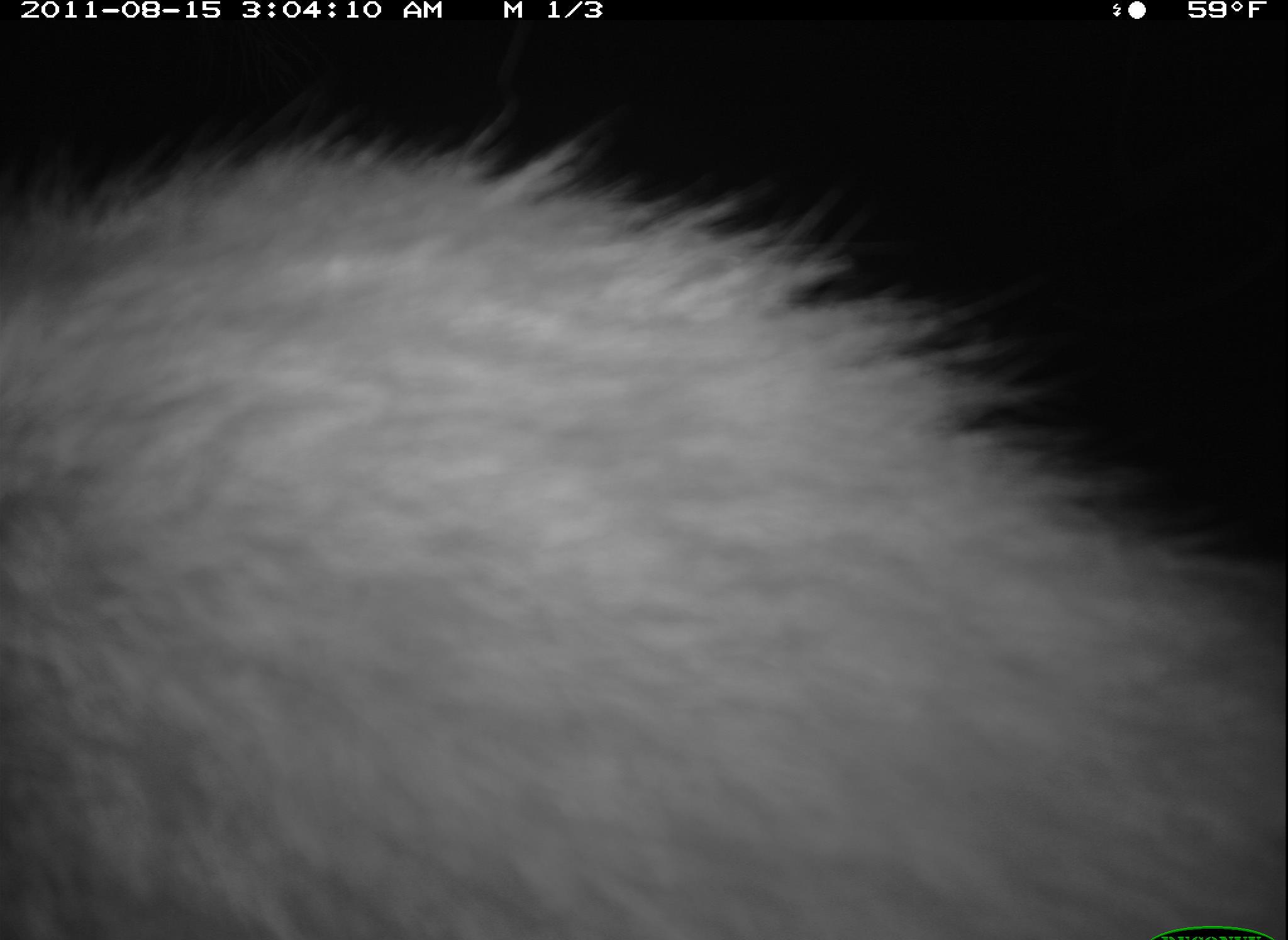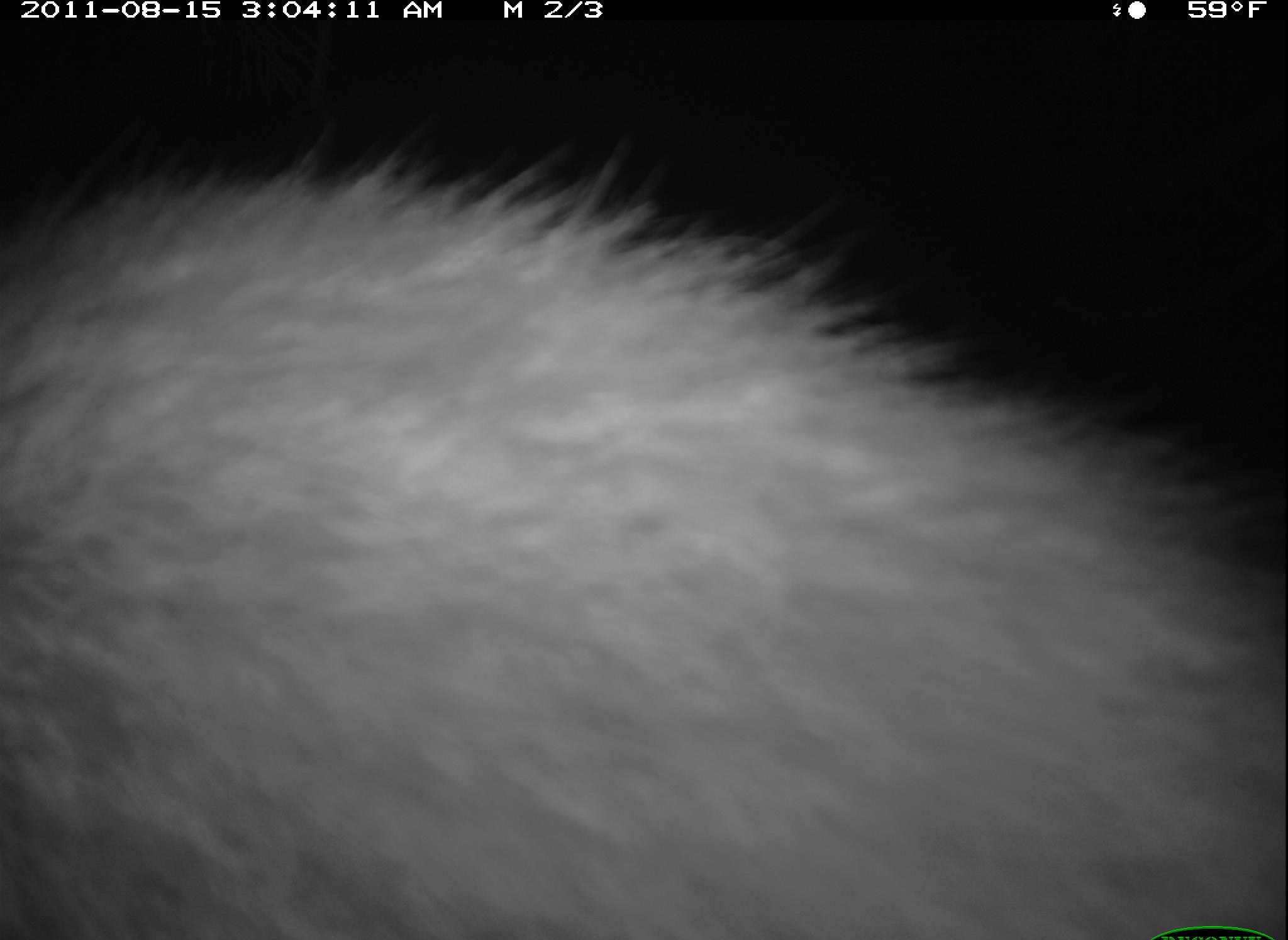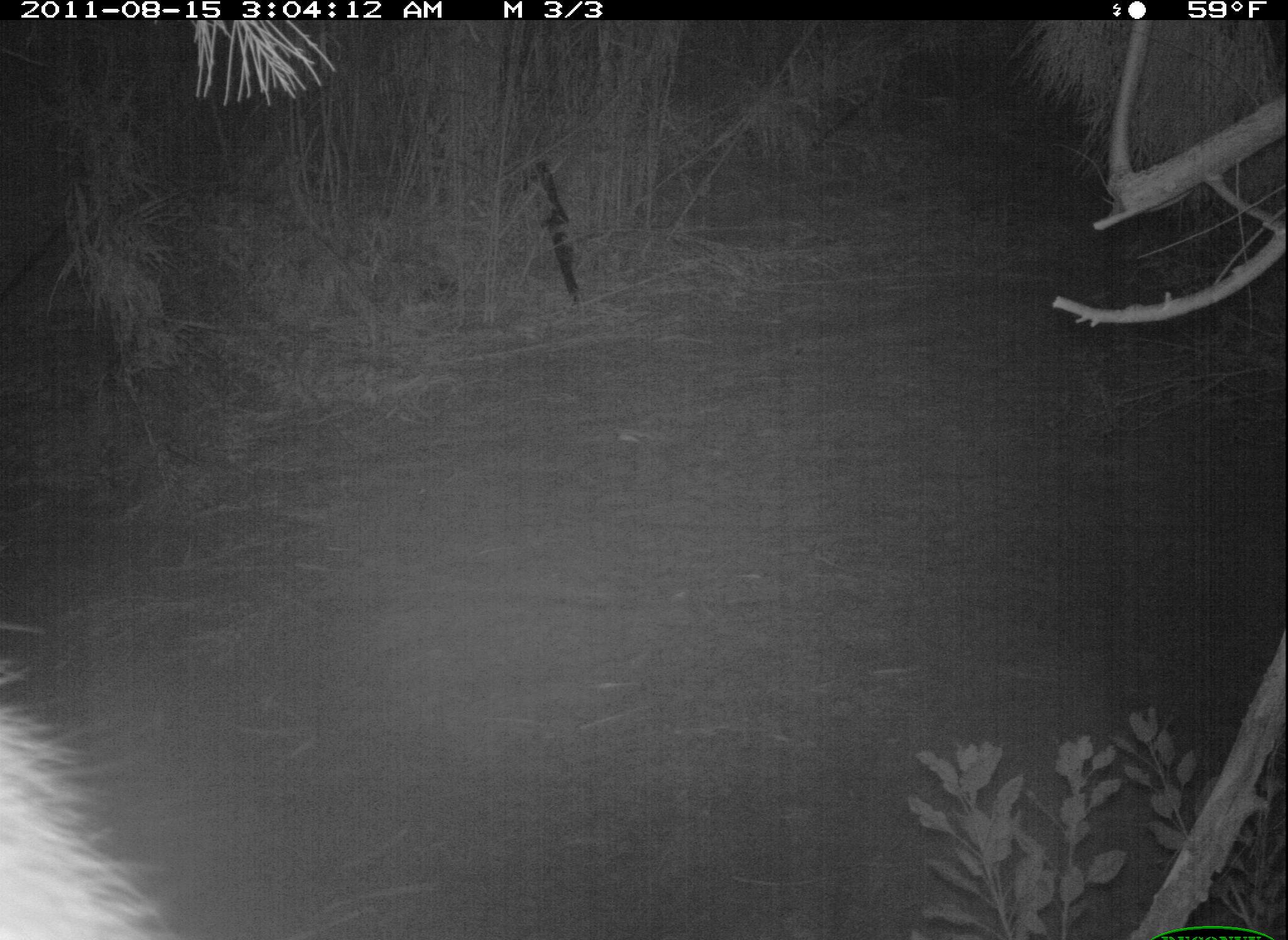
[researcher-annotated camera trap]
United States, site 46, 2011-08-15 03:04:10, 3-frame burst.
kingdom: Animalia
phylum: Chordata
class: Mammalia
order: Carnivora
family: Procyonidae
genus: Procyon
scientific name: Procyon lotor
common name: raccoon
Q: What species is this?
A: Raccoon (Procyon lotor).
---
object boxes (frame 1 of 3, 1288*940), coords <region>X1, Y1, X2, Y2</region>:
raccoon: <region>10, 132, 1282, 937</region>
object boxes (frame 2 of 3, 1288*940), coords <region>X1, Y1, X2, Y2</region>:
raccoon: <region>3, 145, 1278, 940</region>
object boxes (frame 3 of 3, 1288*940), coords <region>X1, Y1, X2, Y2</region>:
raccoon: <region>2, 617, 179, 940</region>